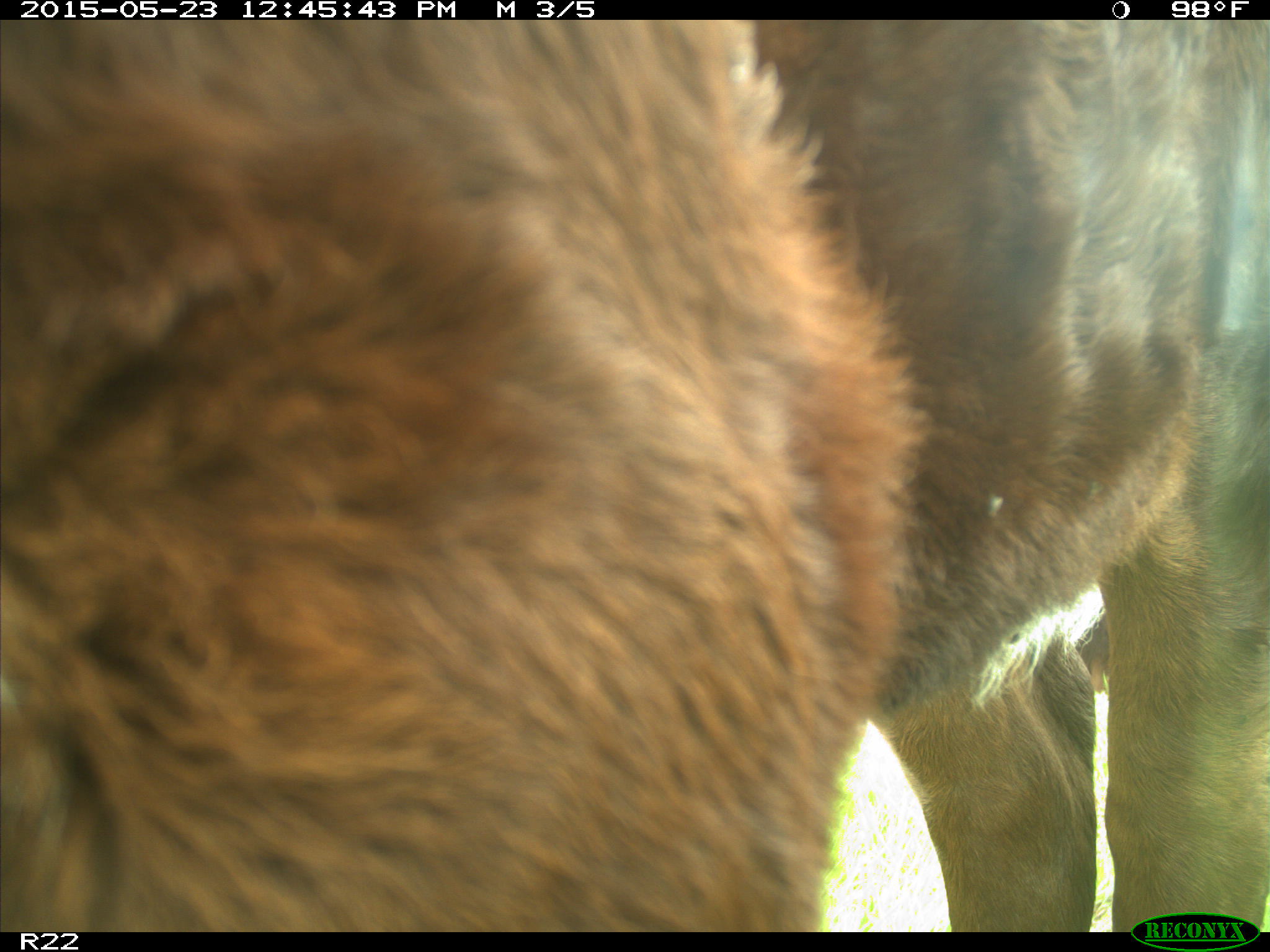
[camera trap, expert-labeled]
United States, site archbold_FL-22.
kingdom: Animalia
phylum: Chordata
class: Mammalia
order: Artiodactyla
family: Bovidae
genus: Bos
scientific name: Bos taurus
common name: domestic cow